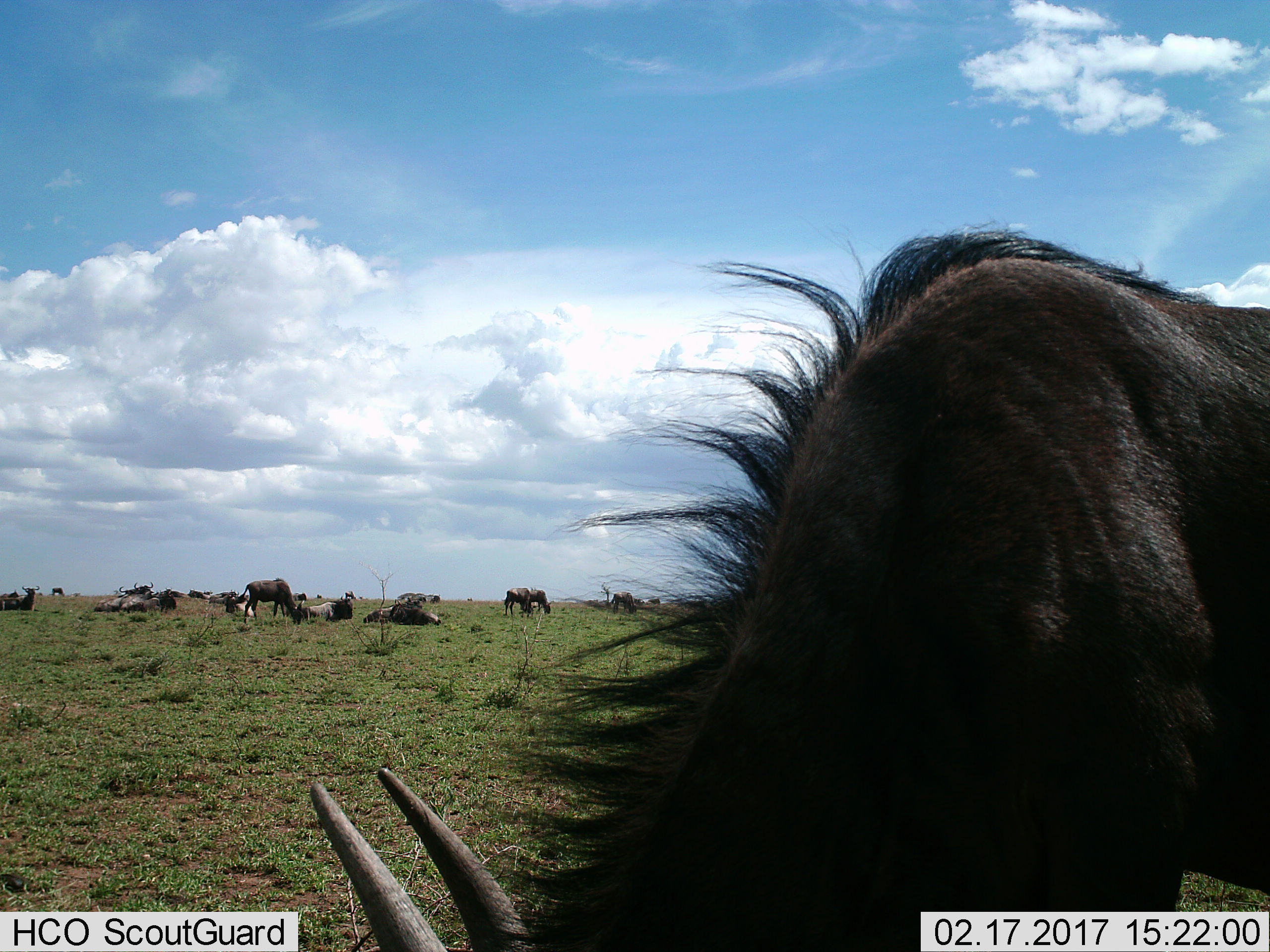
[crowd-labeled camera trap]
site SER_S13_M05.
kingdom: Animalia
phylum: Chordata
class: Mammalia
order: Artiodactyla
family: Bovidae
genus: Connochaetes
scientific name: Connochaetes taurinus taurinus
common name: blue wildebeest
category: wildebeestblue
Wildebeestblue (blue wildebeest) (Connochaetes taurinus taurinus), count 11-50. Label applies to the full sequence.